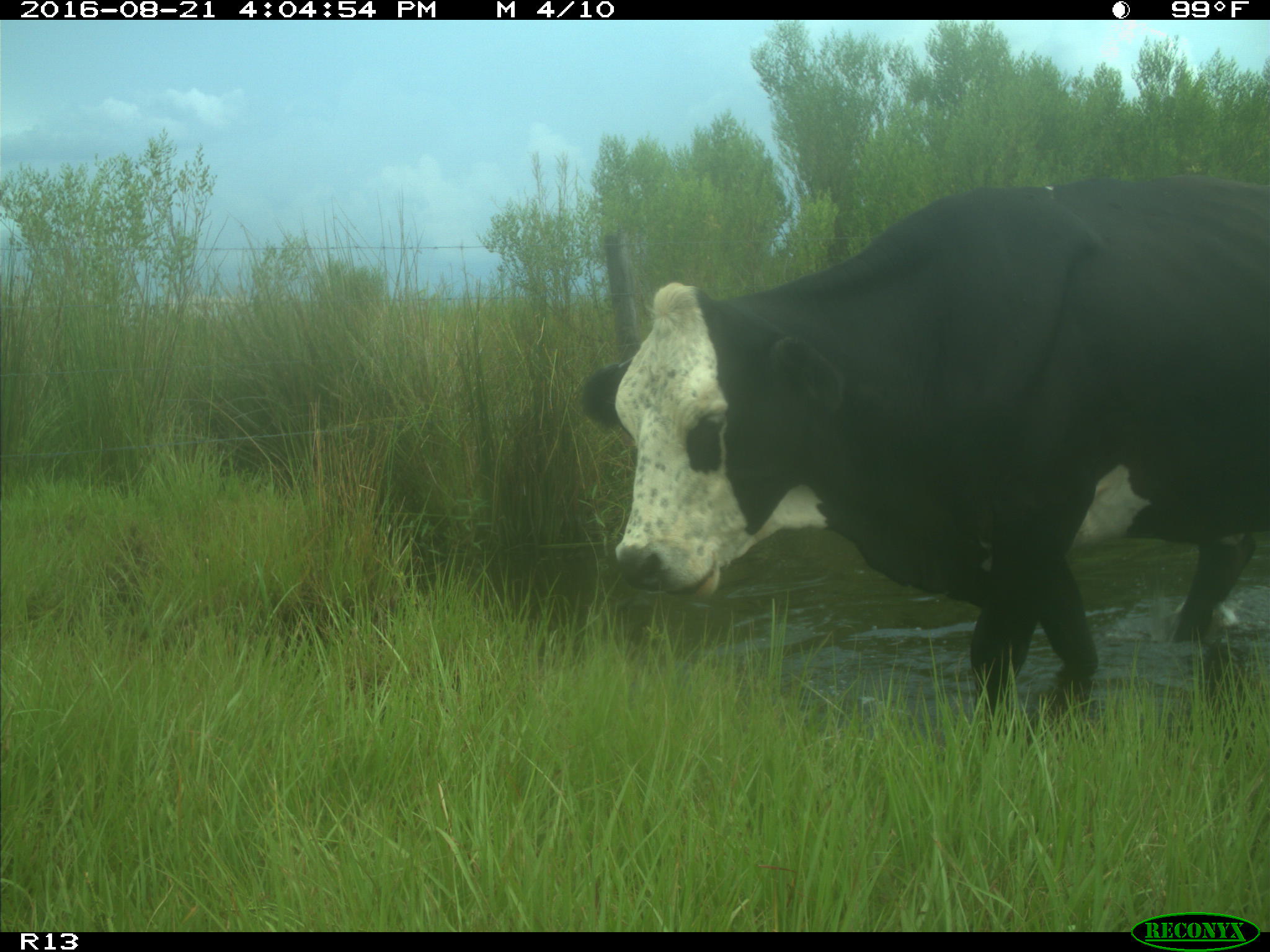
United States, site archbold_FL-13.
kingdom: Animalia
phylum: Chordata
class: Mammalia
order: Artiodactyla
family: Bovidae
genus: Bos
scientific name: Bos taurus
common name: domestic cow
Bos taurus (domestic cow).